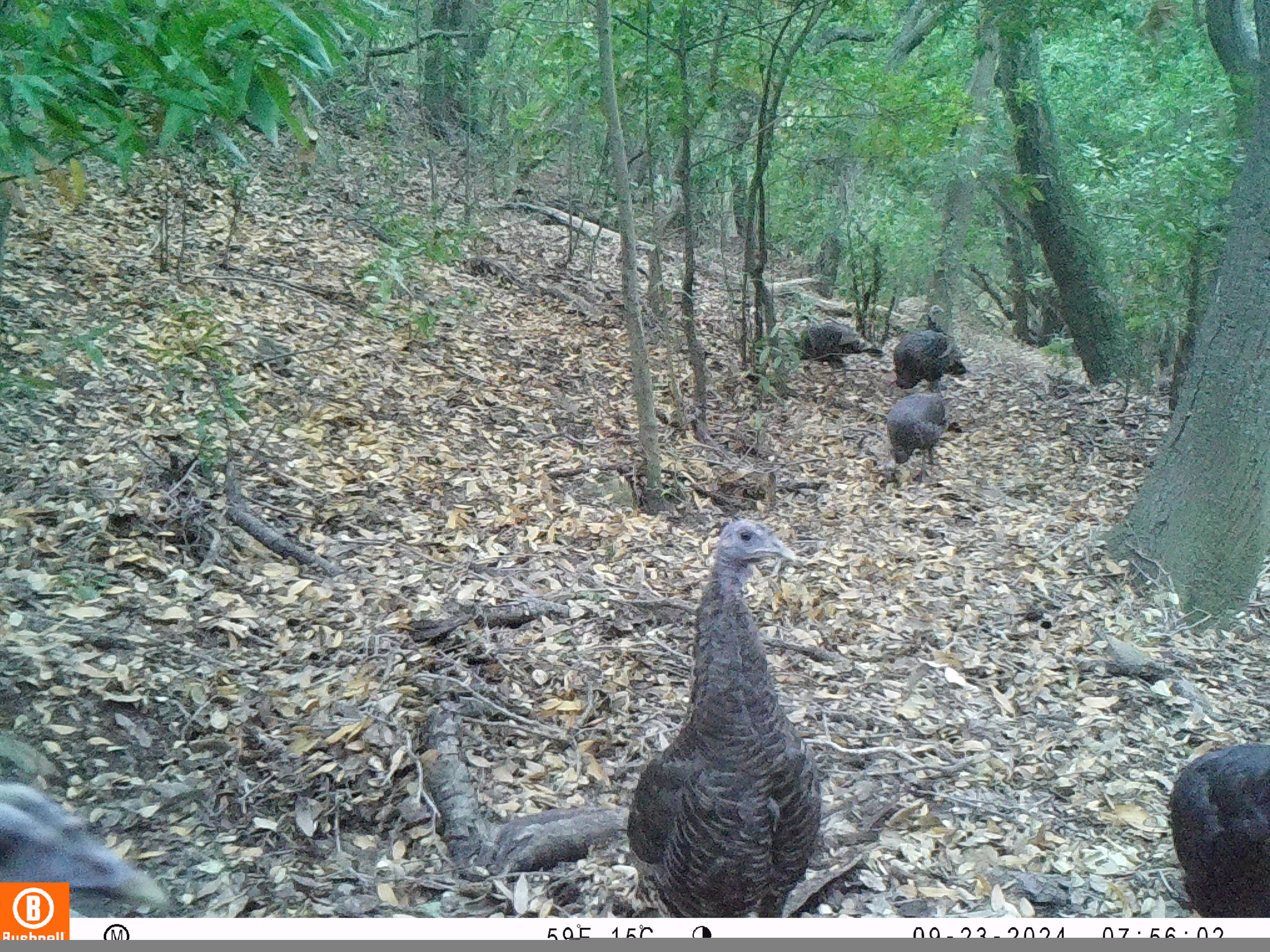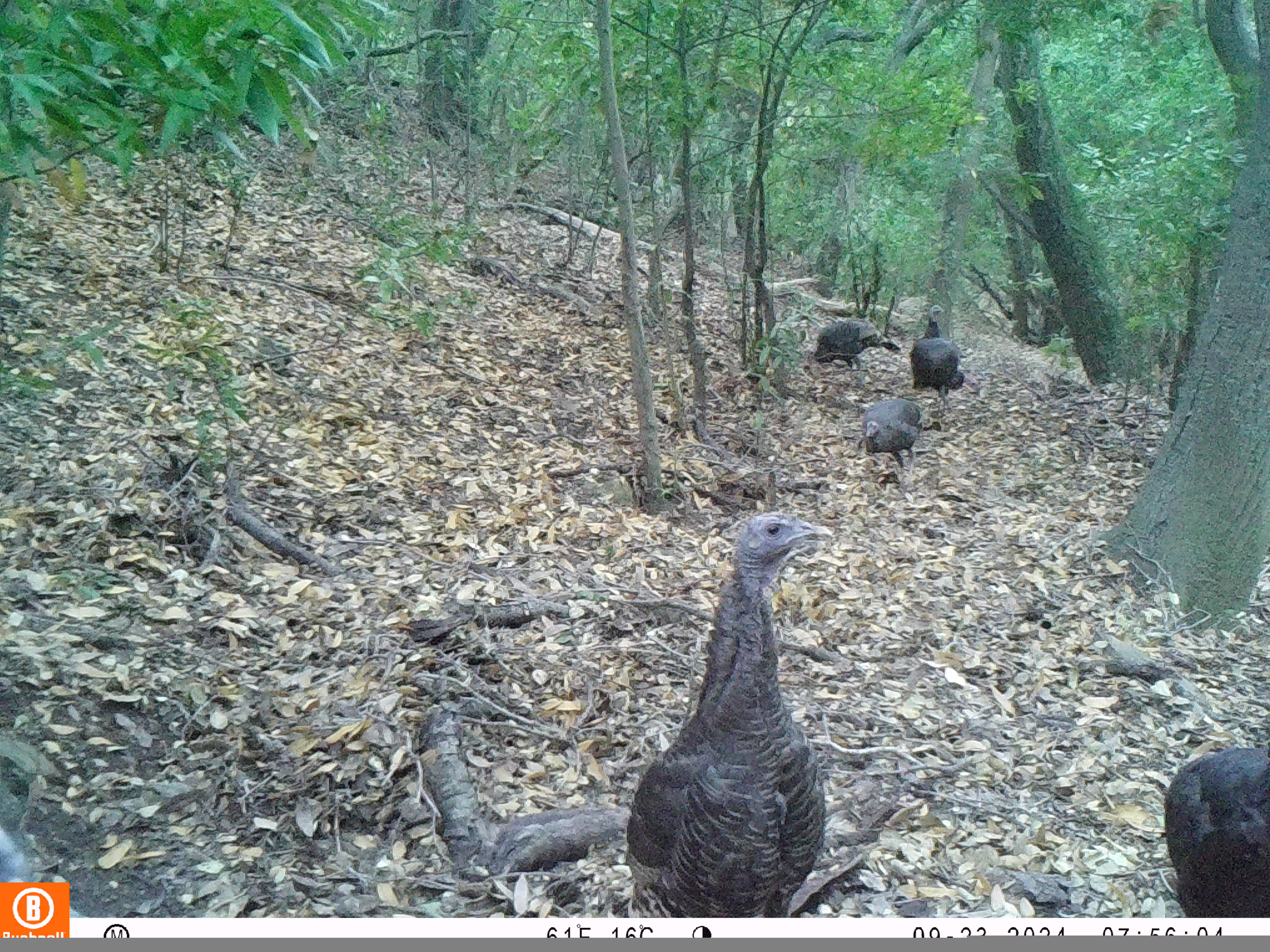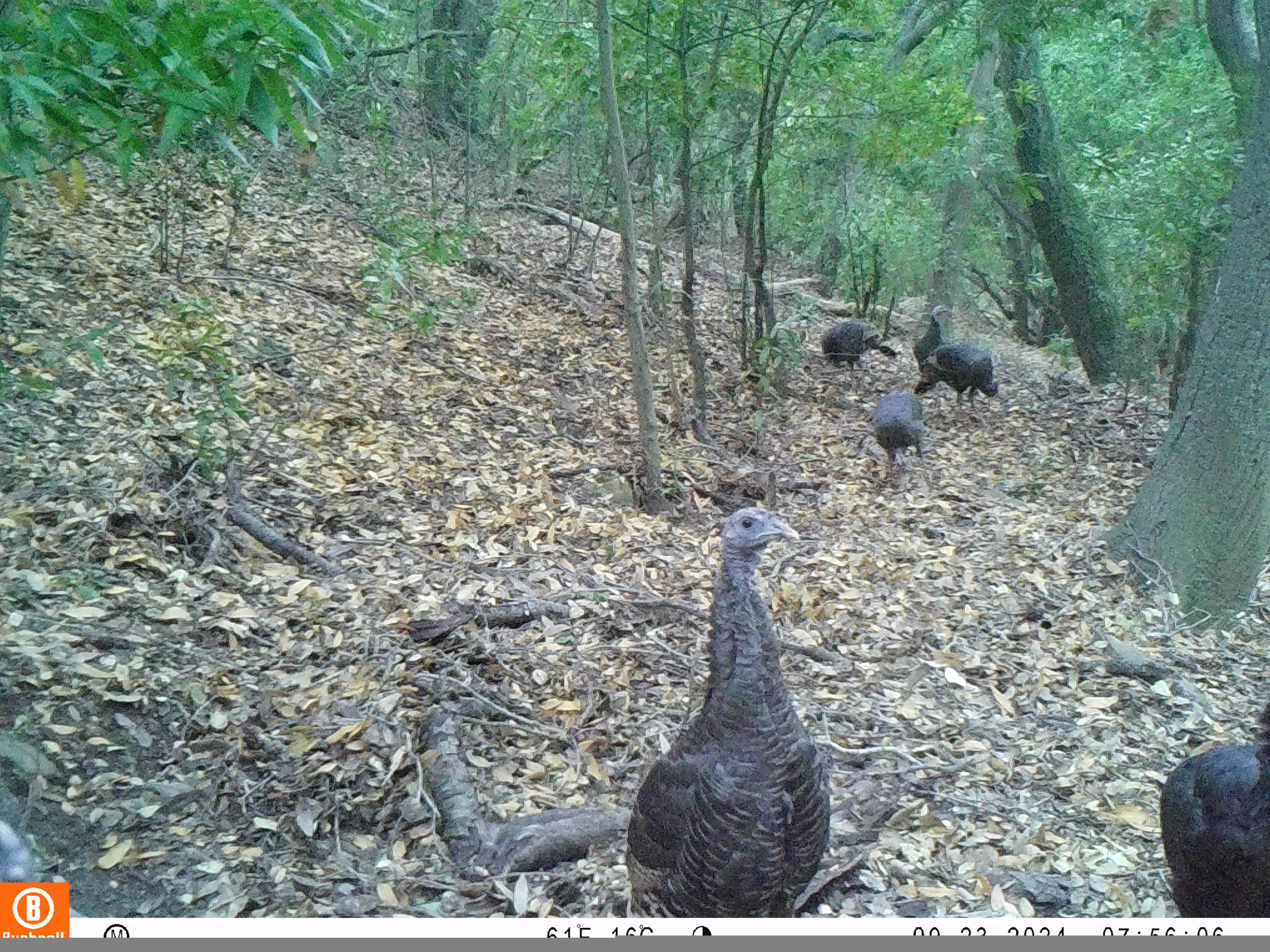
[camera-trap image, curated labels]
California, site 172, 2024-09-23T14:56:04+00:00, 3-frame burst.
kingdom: Animalia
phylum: Chordata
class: Aves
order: Galliformes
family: Phasianidae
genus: Meleagris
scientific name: Meleagris gallopavo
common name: turkey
Turkey (Meleagris gallopavo).